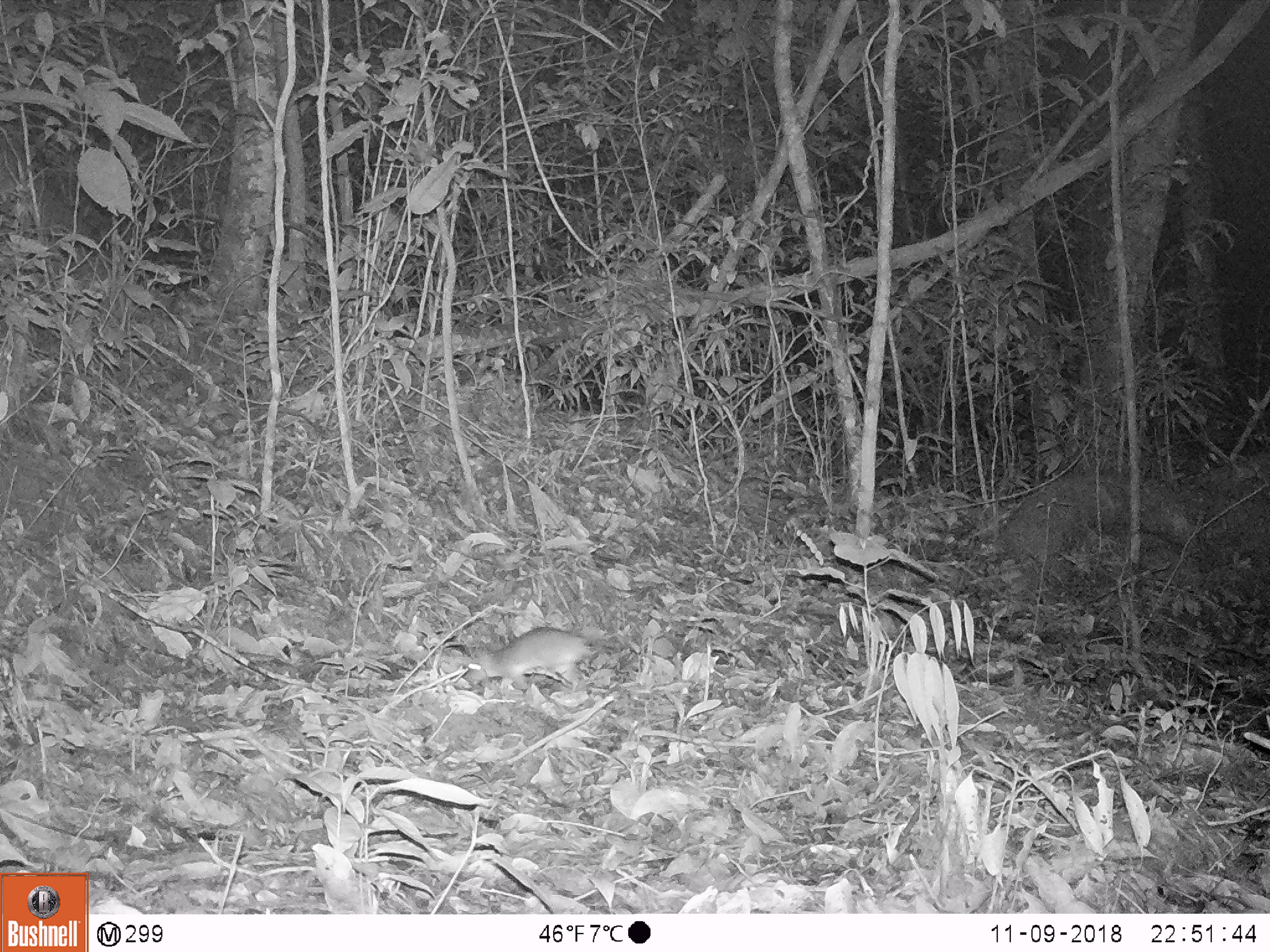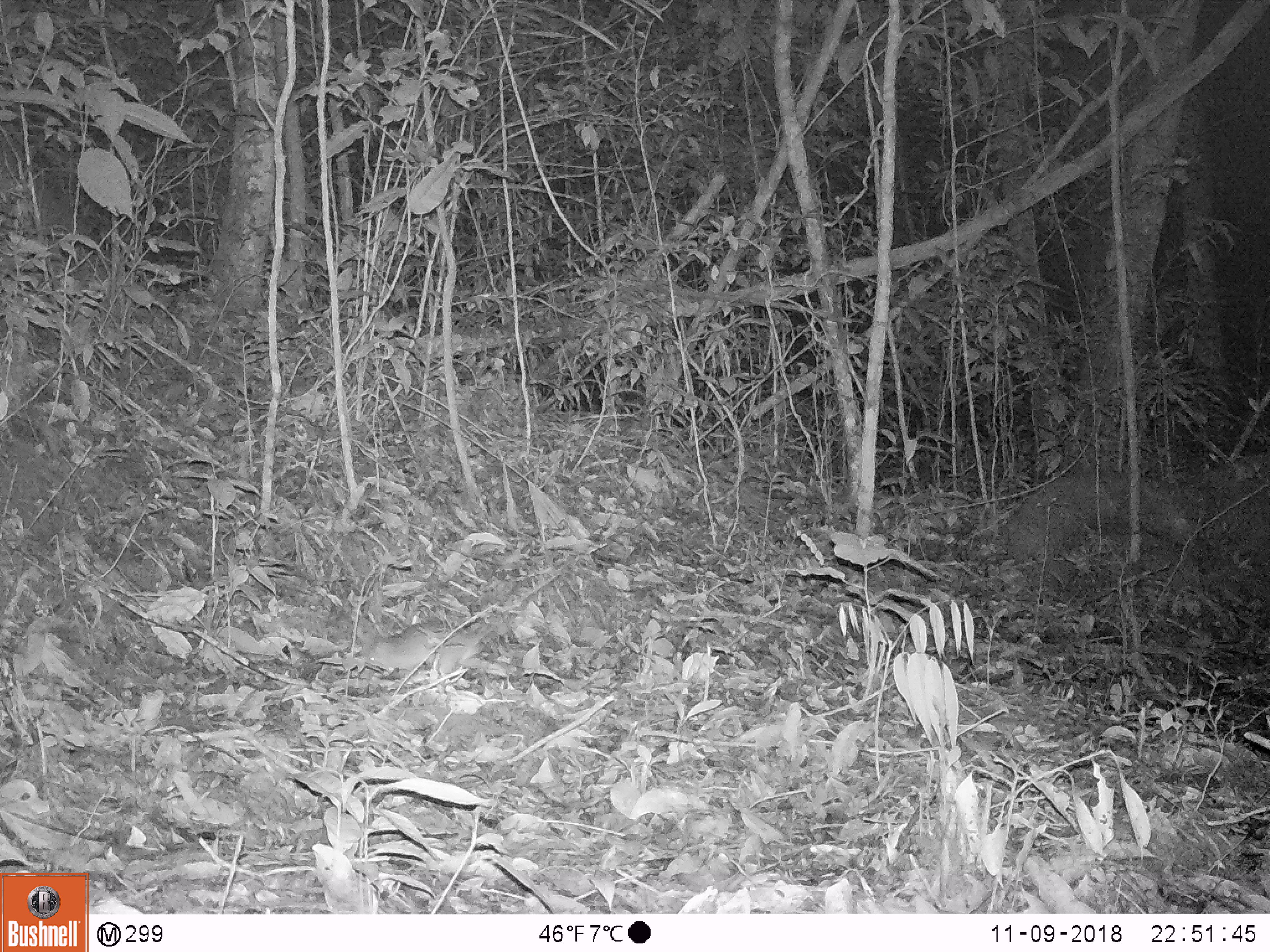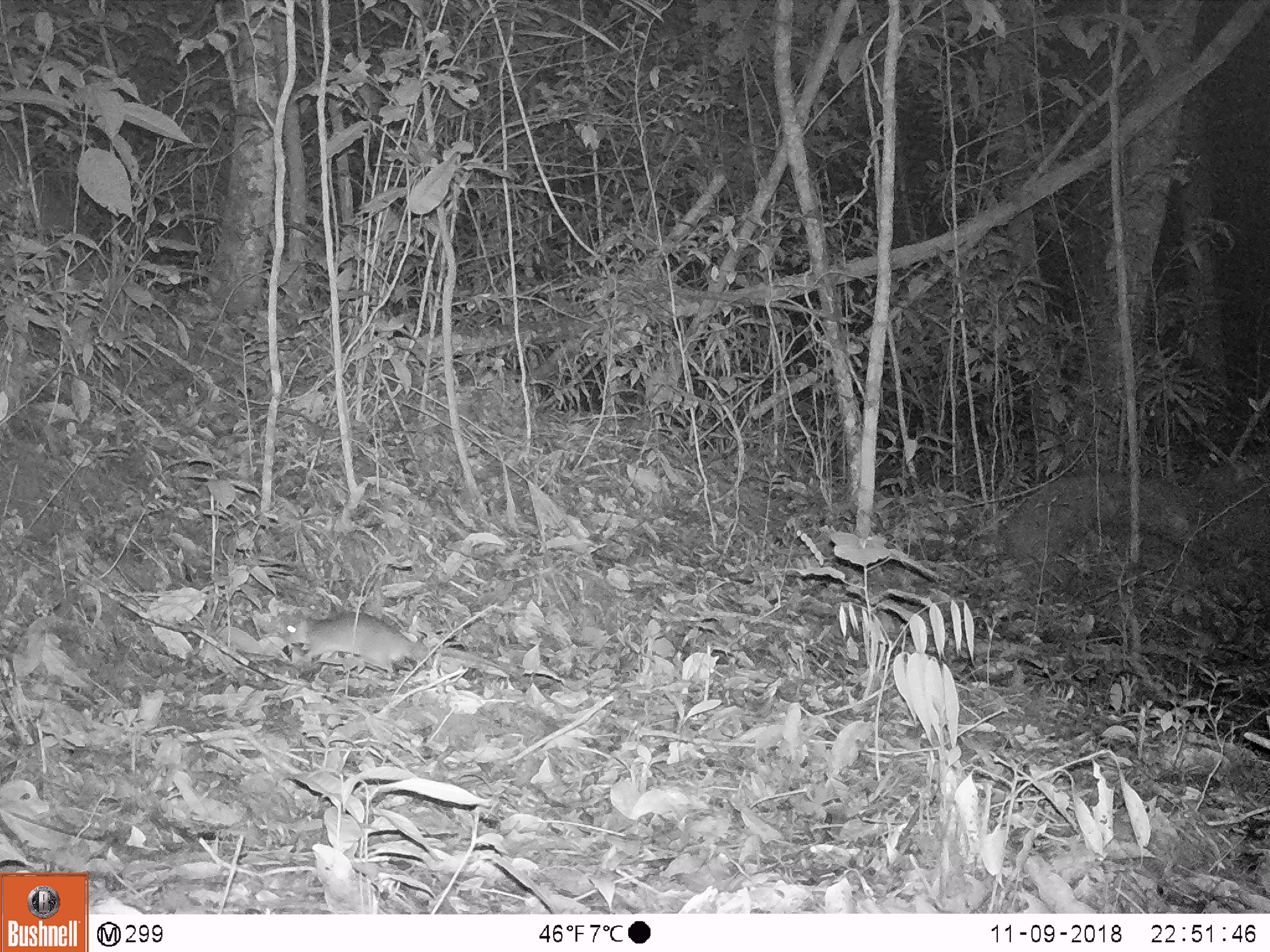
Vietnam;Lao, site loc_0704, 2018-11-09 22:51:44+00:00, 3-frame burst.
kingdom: Animalia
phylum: Chordata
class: Mammalia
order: Rodentia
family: Muridae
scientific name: Muridae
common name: old-world mice and rats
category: unidentified murid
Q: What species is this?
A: Unidentified murid (old-world mice and rats) (Muridae).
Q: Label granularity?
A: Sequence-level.